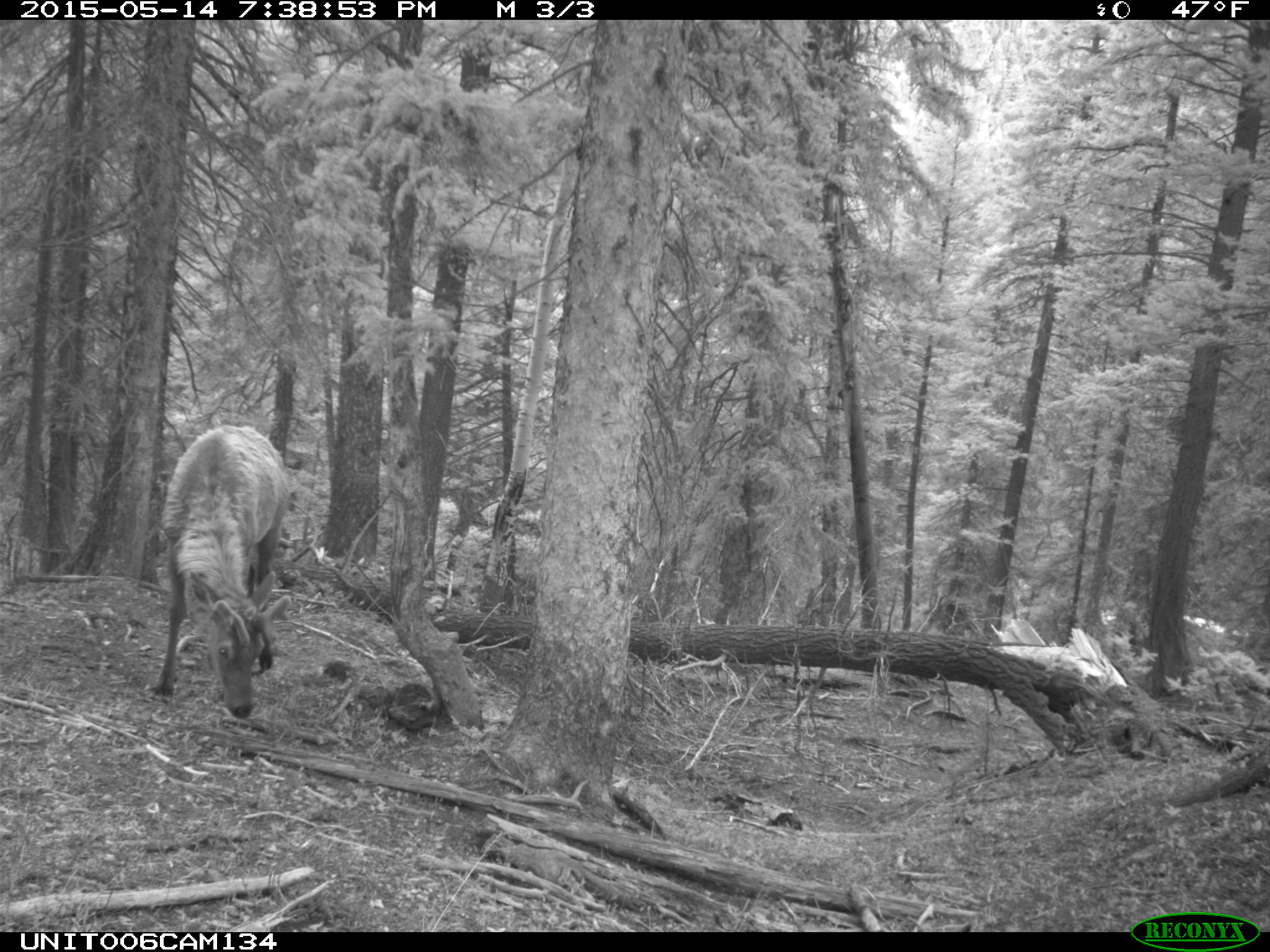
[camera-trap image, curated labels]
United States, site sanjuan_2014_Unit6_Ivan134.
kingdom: Animalia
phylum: Chordata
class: Mammalia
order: Artiodactyla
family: Cervidae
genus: Cervus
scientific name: Cervus elaphus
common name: red deer